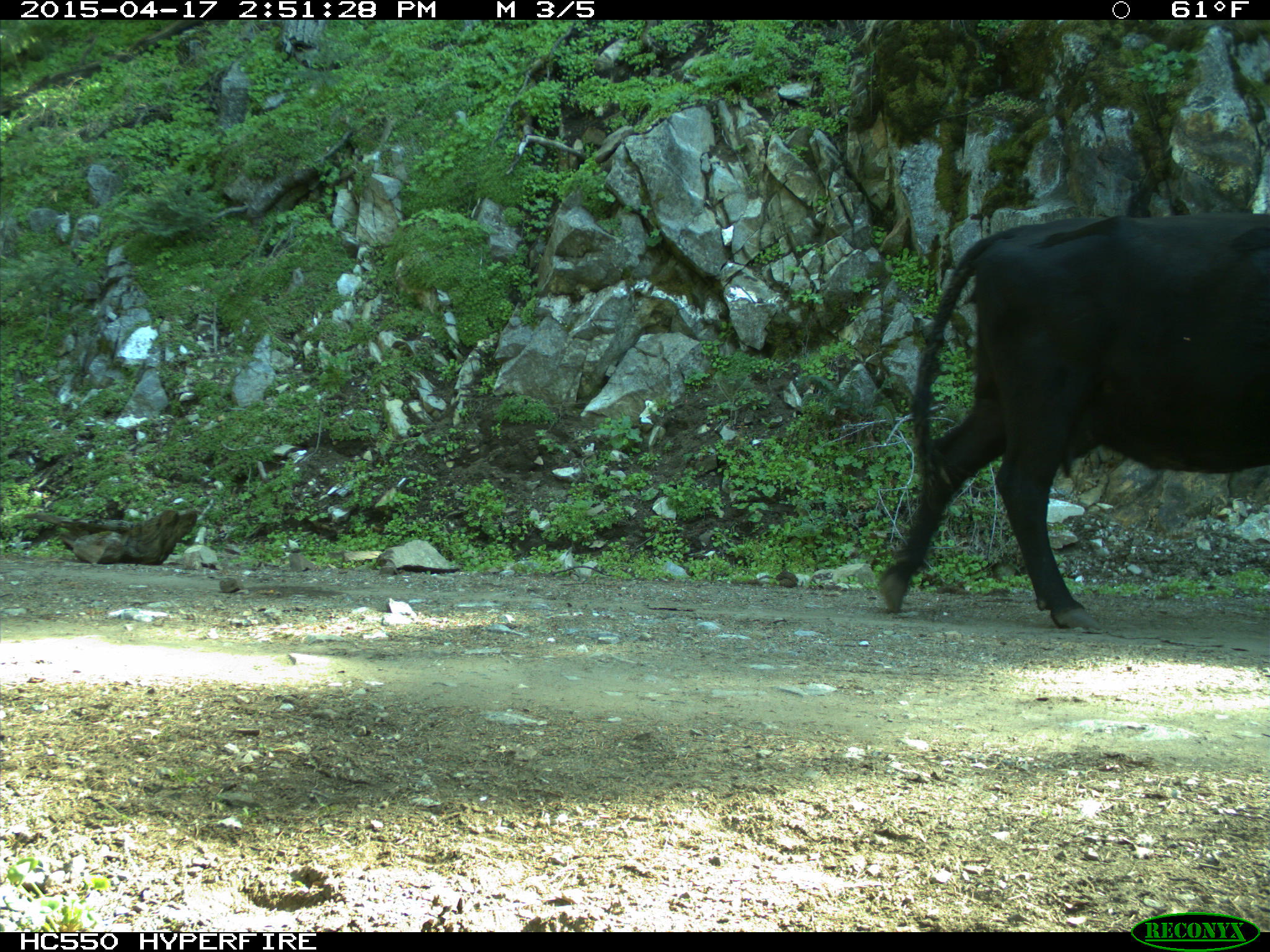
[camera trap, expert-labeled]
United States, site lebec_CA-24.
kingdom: Animalia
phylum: Chordata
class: Mammalia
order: Artiodactyla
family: Bovidae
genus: Bos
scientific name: Bos taurus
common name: domestic cow